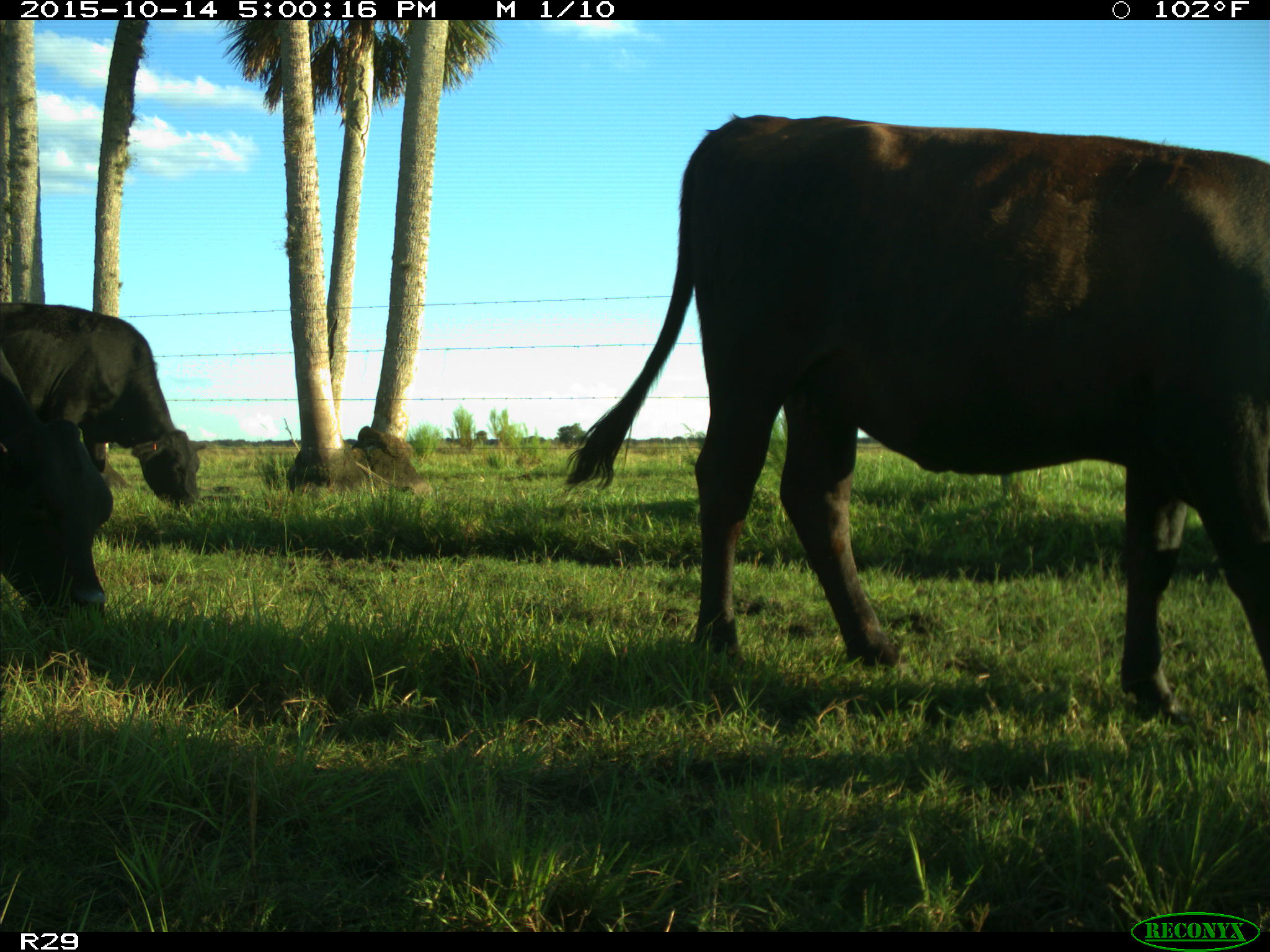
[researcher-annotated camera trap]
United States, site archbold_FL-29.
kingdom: Animalia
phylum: Chordata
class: Mammalia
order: Artiodactyla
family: Bovidae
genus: Bos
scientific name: Bos taurus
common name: domestic cow